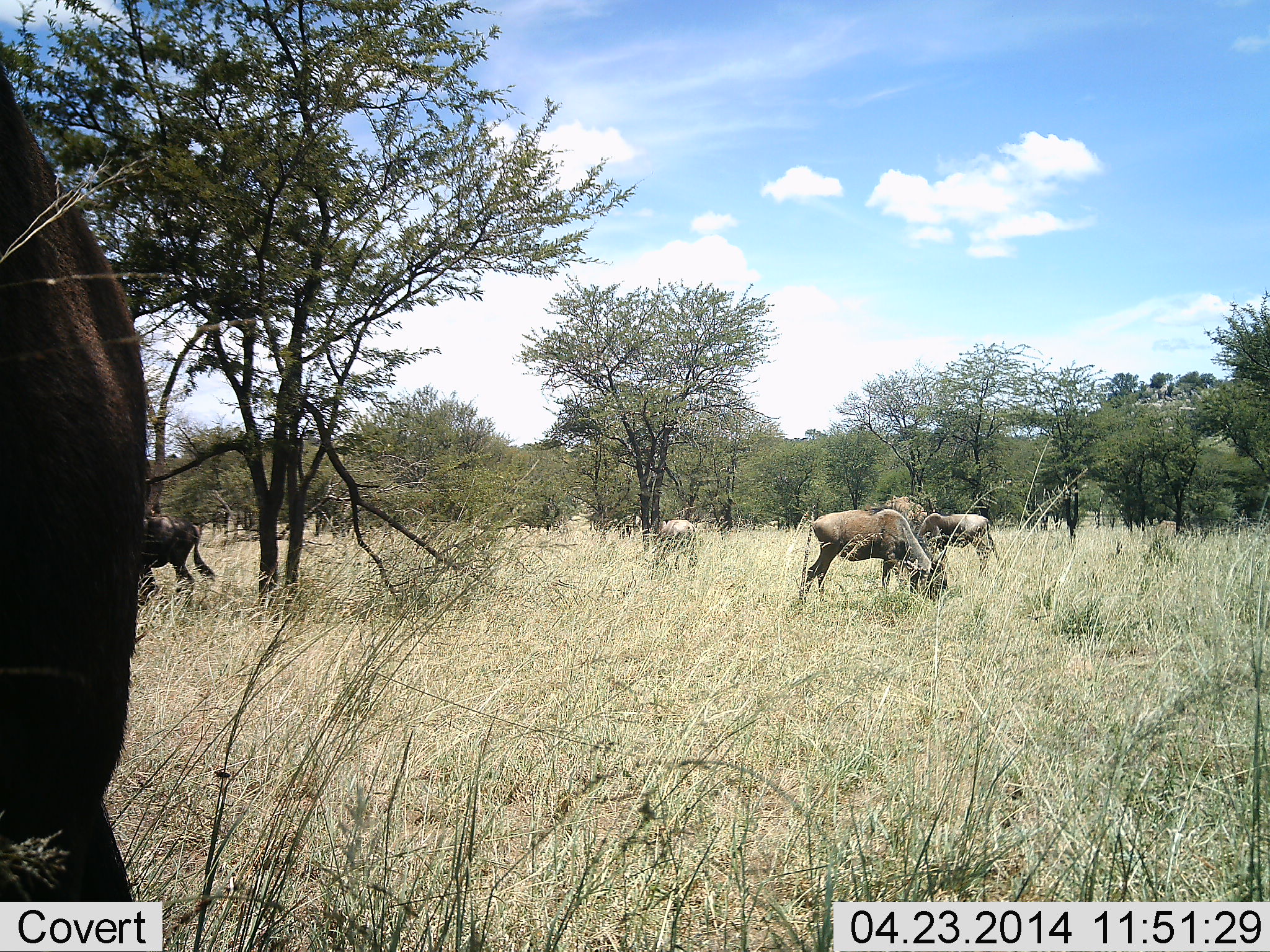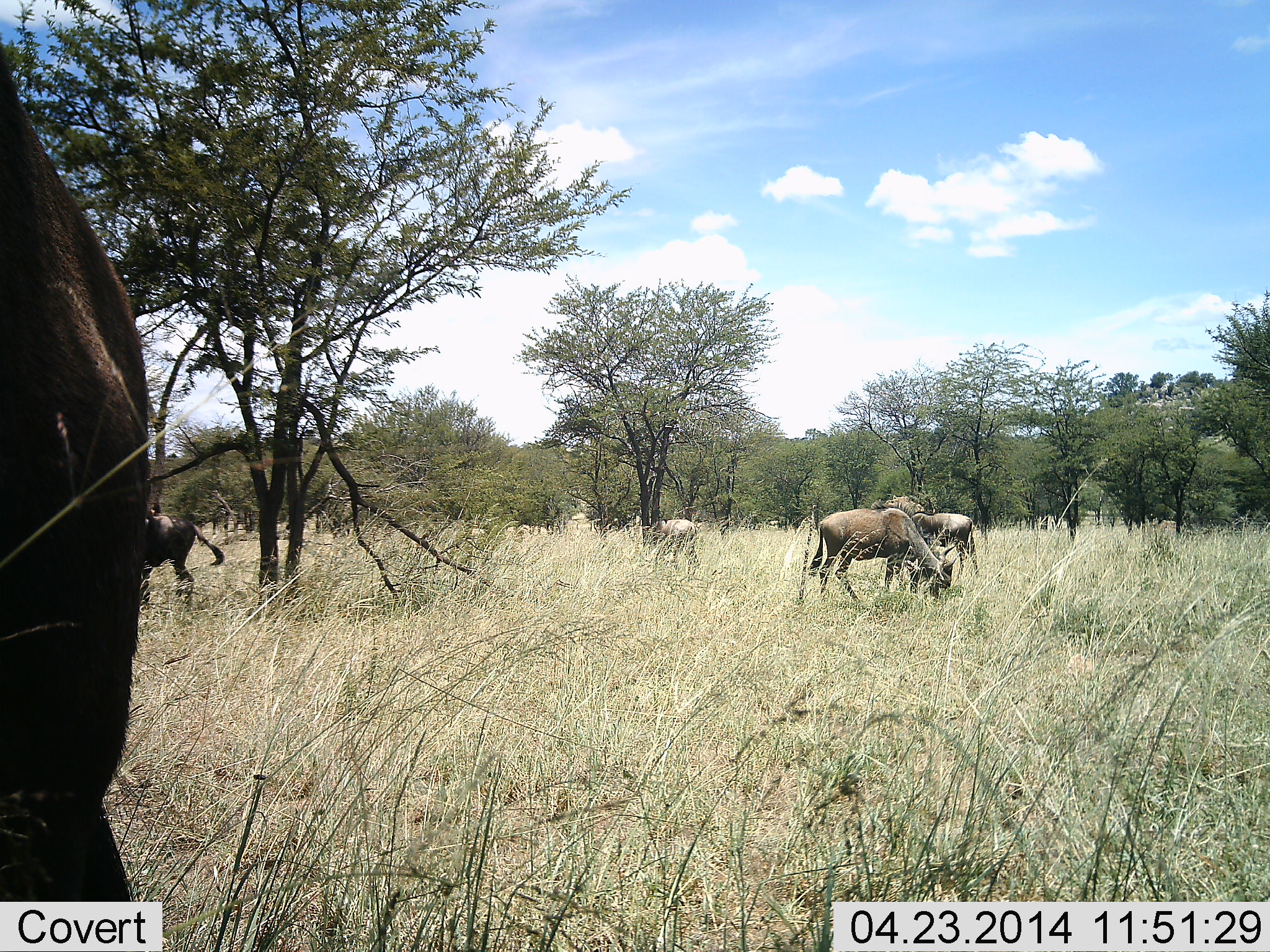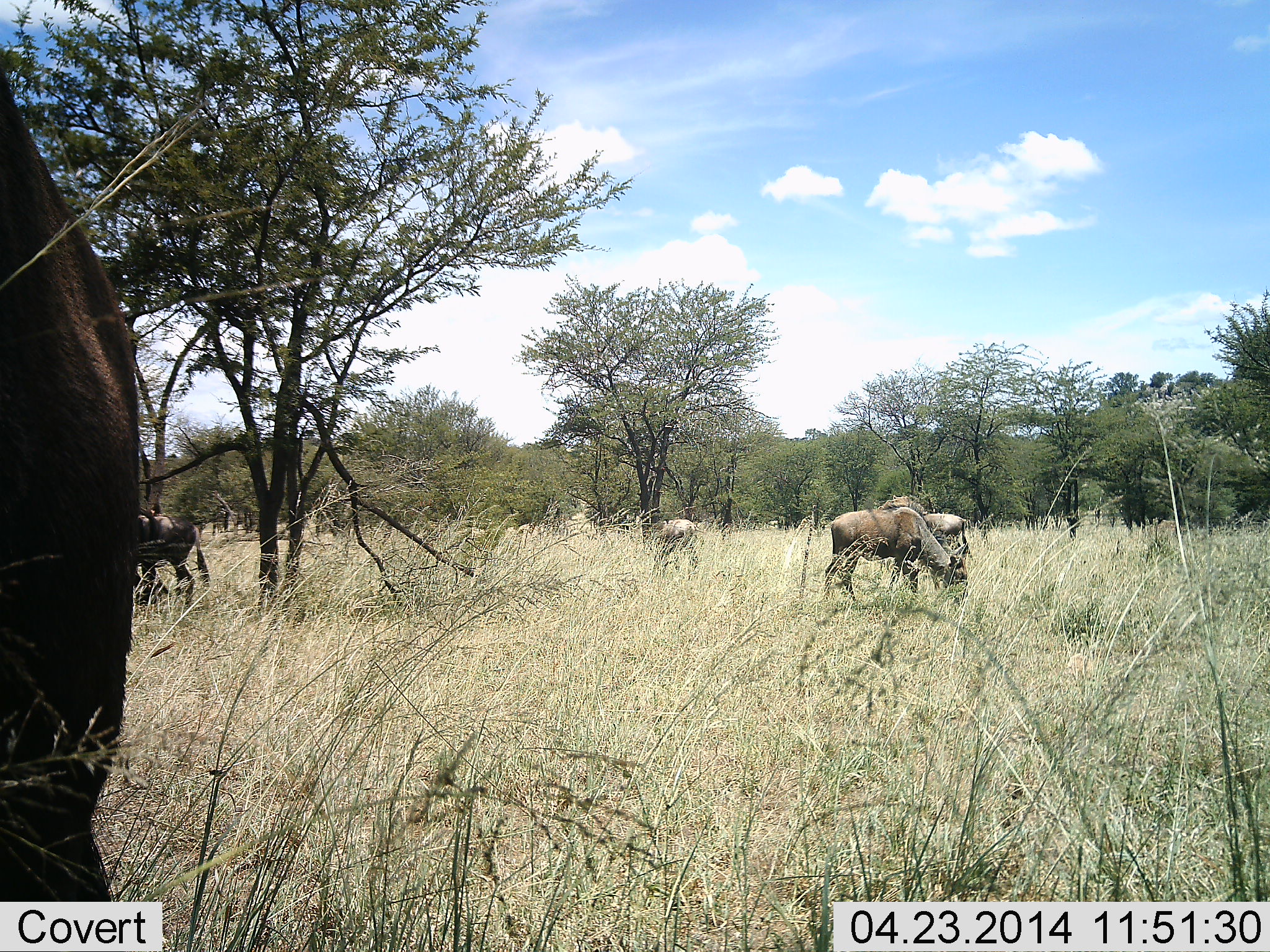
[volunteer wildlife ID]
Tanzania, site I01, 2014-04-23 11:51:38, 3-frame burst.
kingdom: Animalia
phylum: Chordata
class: Mammalia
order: Artiodactyla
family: Bovidae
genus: Connochaetes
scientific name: Connochaetes taurinus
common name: blue wildebeest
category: wildebeest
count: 5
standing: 40%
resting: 0%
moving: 10%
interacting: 0%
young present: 0%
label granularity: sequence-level